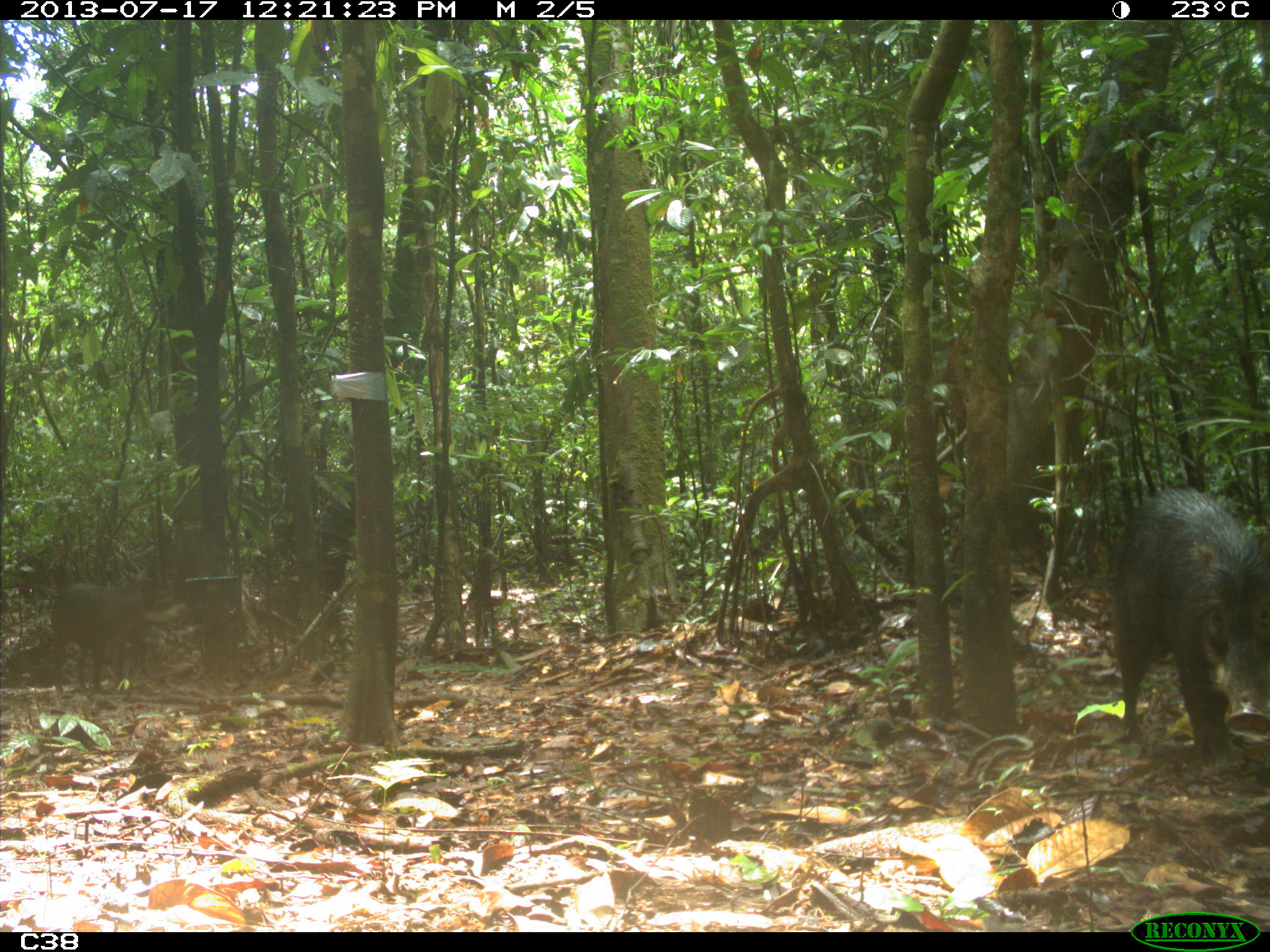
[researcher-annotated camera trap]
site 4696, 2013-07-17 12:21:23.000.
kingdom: Animalia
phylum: Chordata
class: Mammalia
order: Artiodactyla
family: Tayassuidae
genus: Tayassu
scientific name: Tayassu pecari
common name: white-lipped peccary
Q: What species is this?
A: Tayassu pecari (white-lipped peccary).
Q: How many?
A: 9.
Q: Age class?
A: Adult.